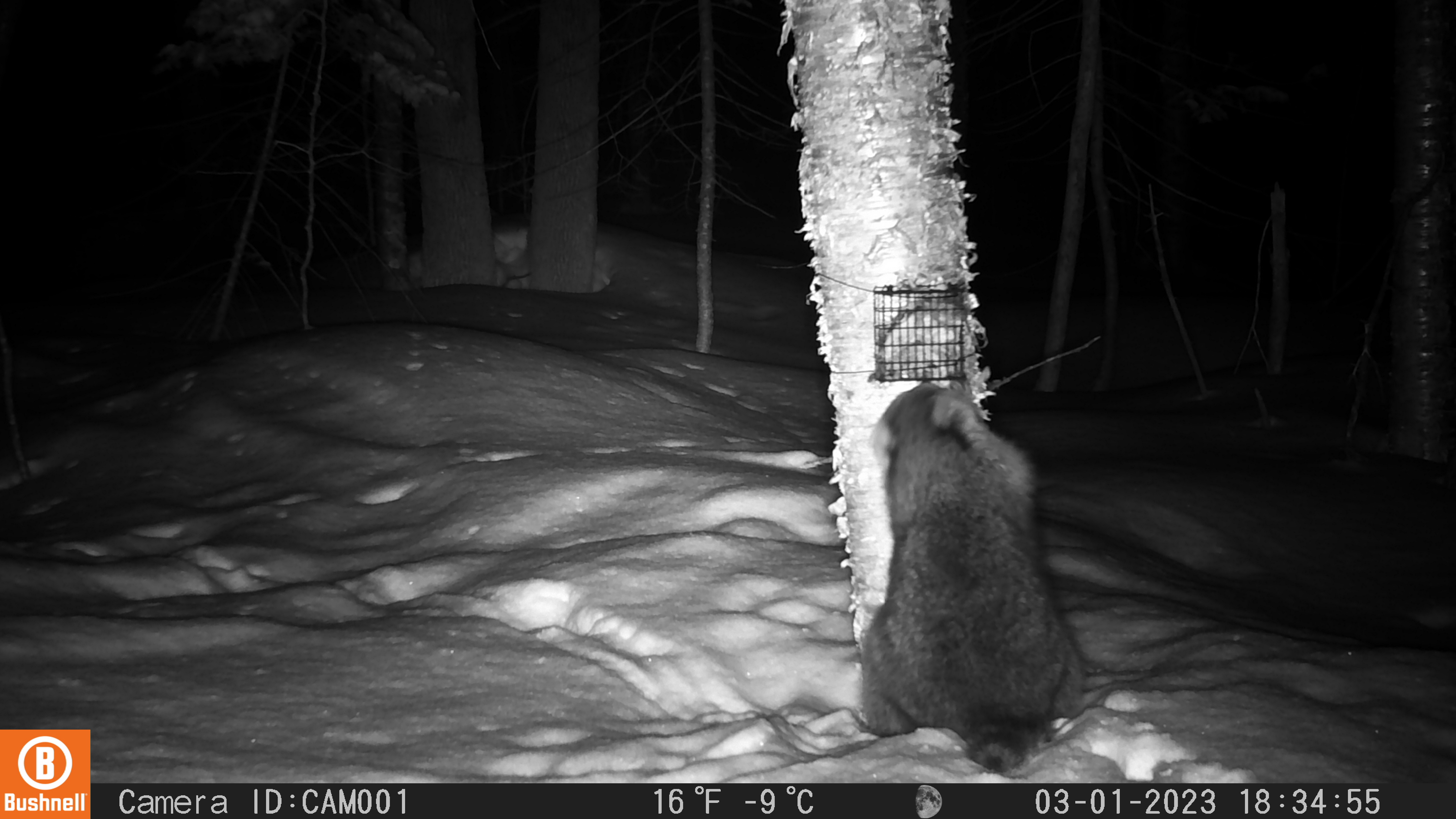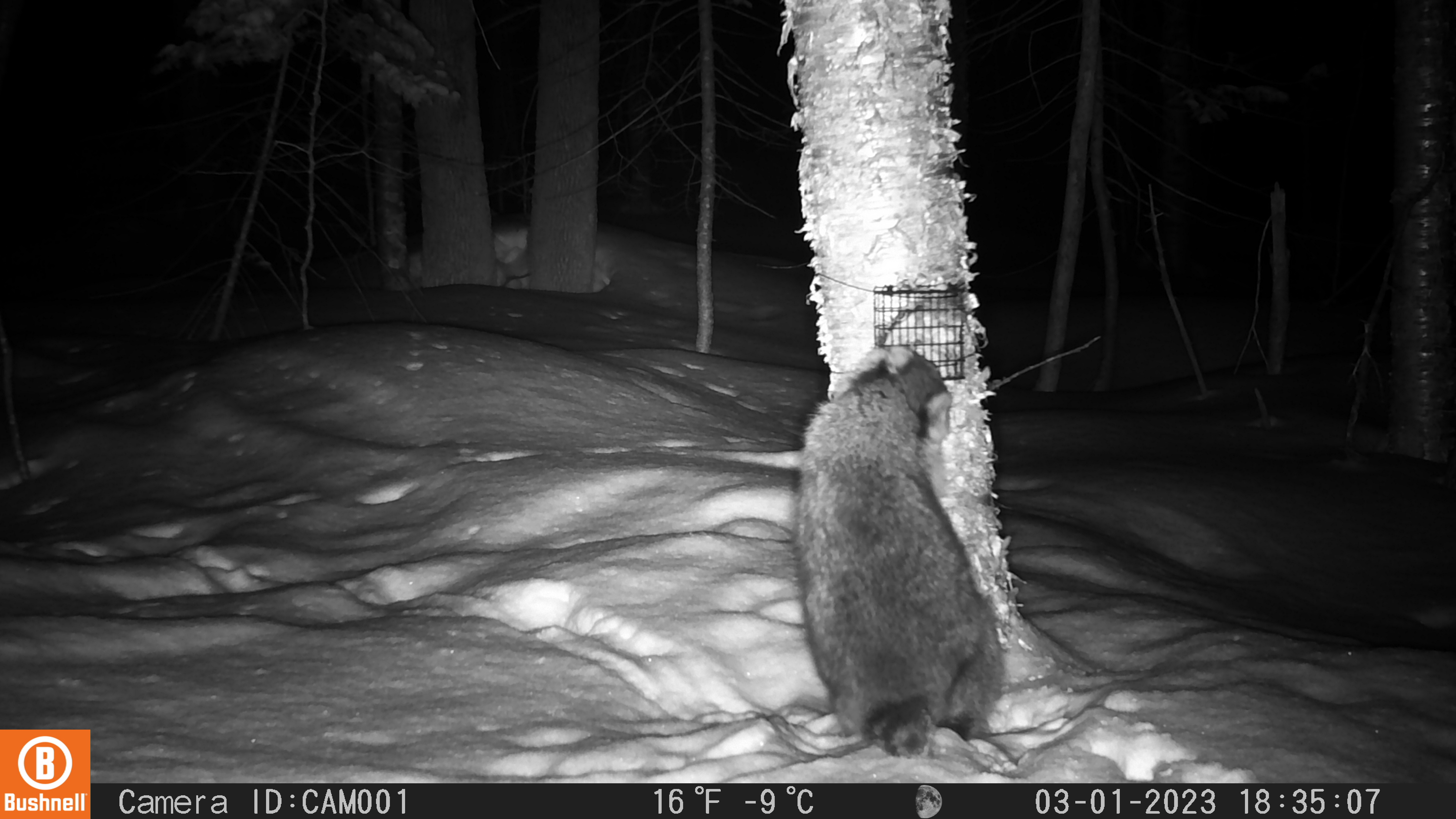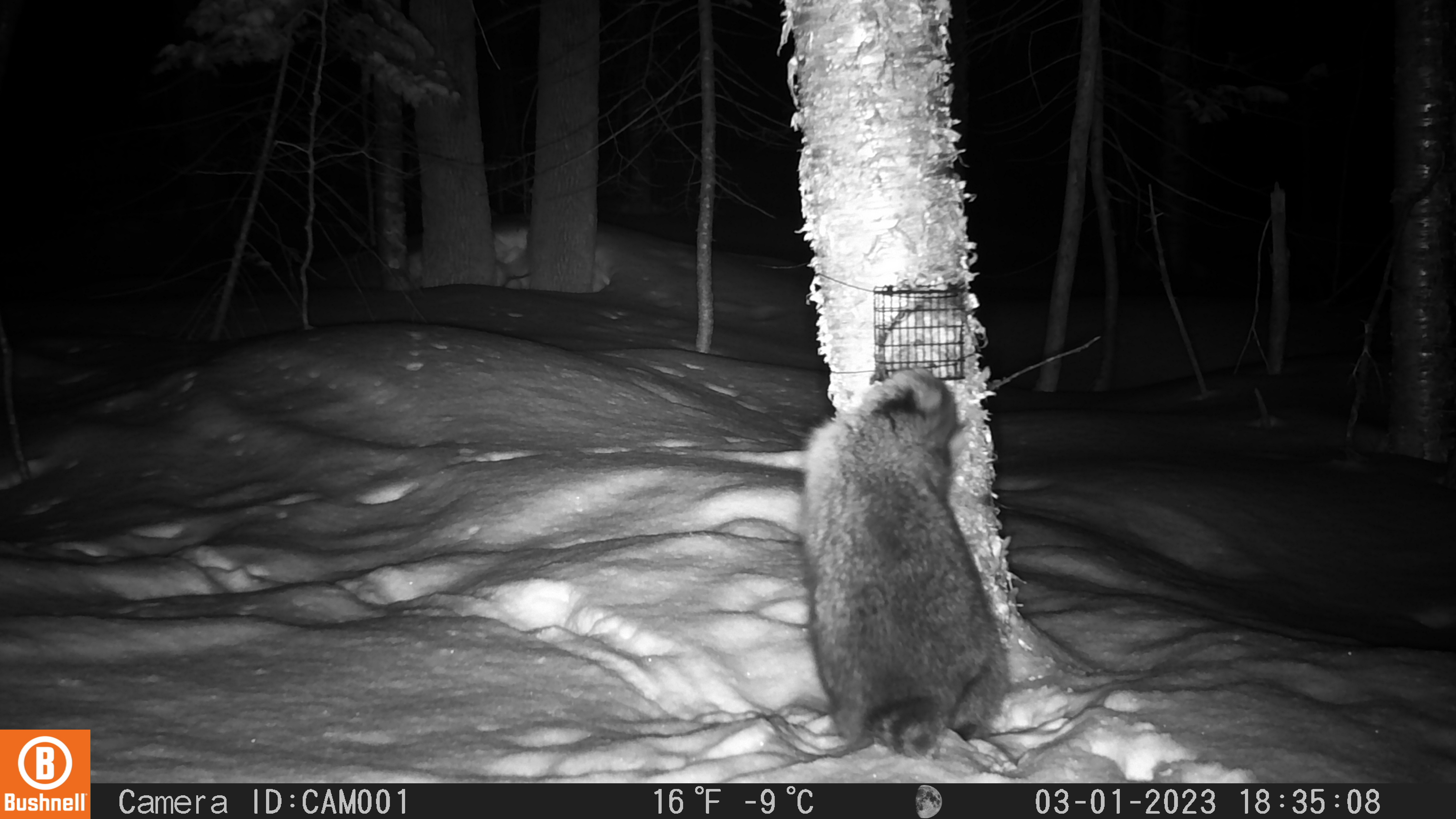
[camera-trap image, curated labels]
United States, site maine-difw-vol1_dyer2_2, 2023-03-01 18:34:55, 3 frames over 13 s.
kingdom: Animalia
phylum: Chordata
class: Mammalia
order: Carnivora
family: Procyonidae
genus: Procyon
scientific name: Procyon lotor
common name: raccoon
Raccoon (Procyon lotor).